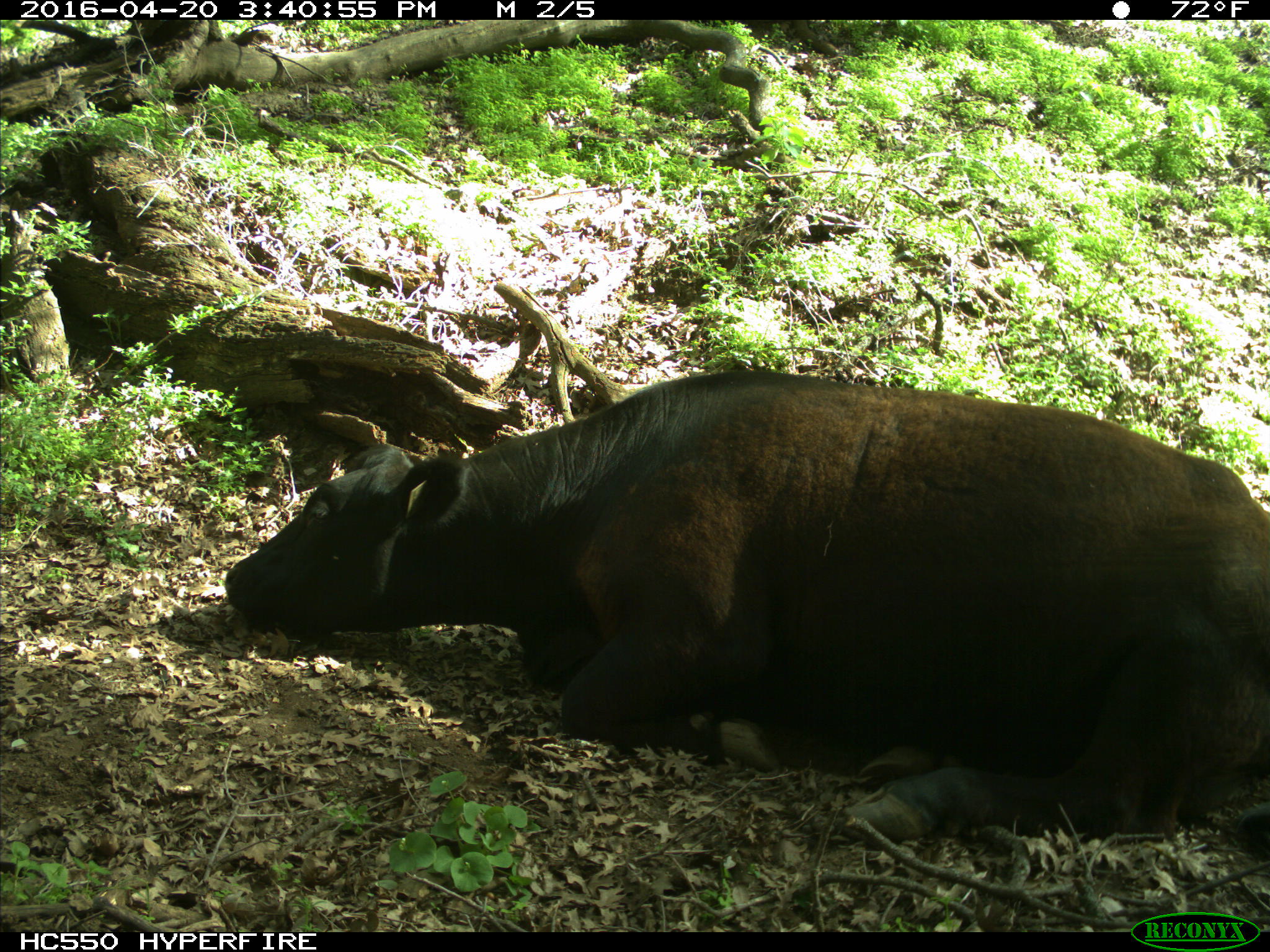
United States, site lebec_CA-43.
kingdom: Animalia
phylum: Chordata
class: Mammalia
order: Artiodactyla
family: Bovidae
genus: Bos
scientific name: Bos taurus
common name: domestic cow